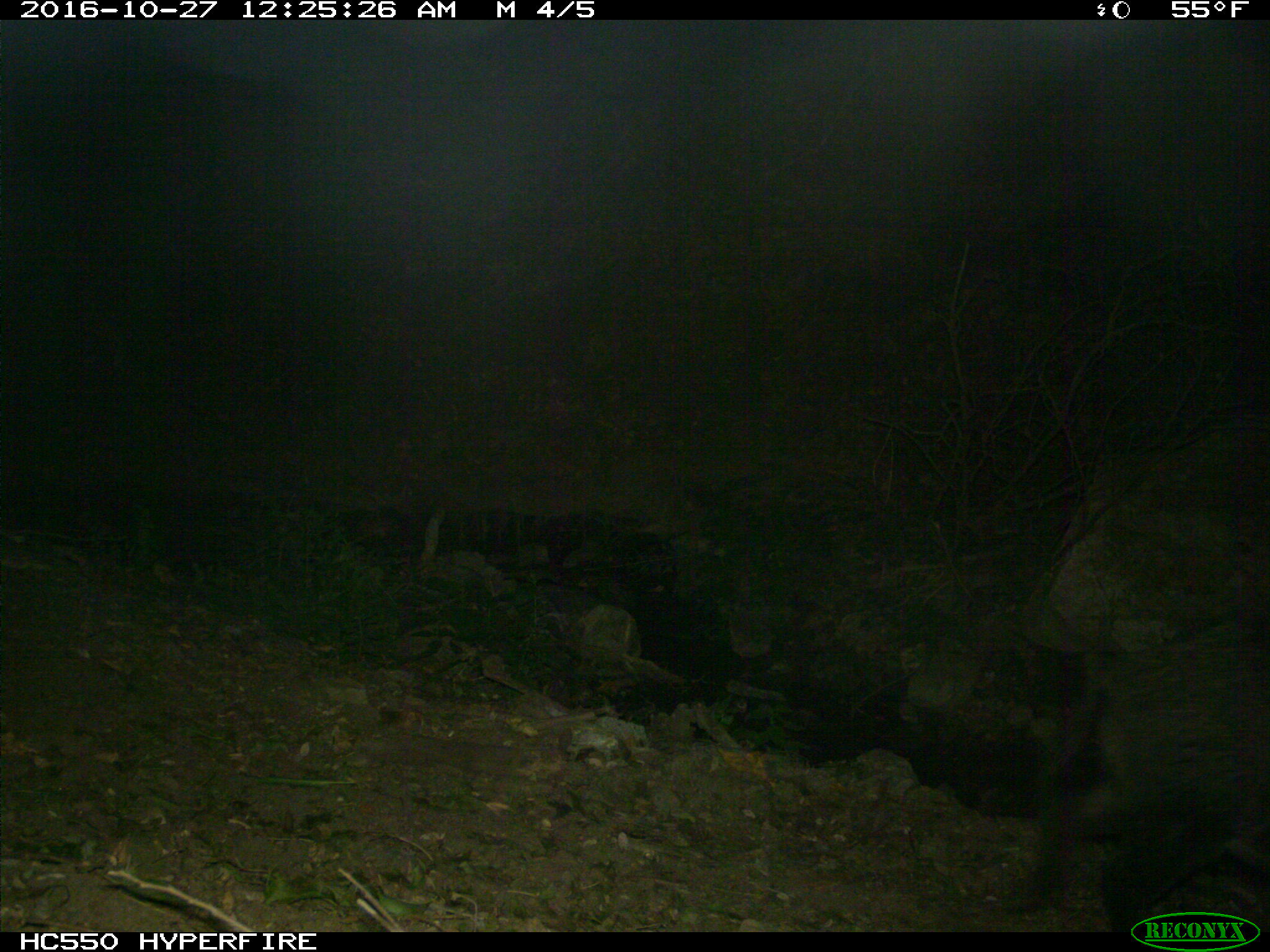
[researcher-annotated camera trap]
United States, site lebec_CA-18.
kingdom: Animalia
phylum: Chordata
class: Mammalia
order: Artiodactyla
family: Suidae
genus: Sus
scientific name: Sus scrofa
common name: wild boar